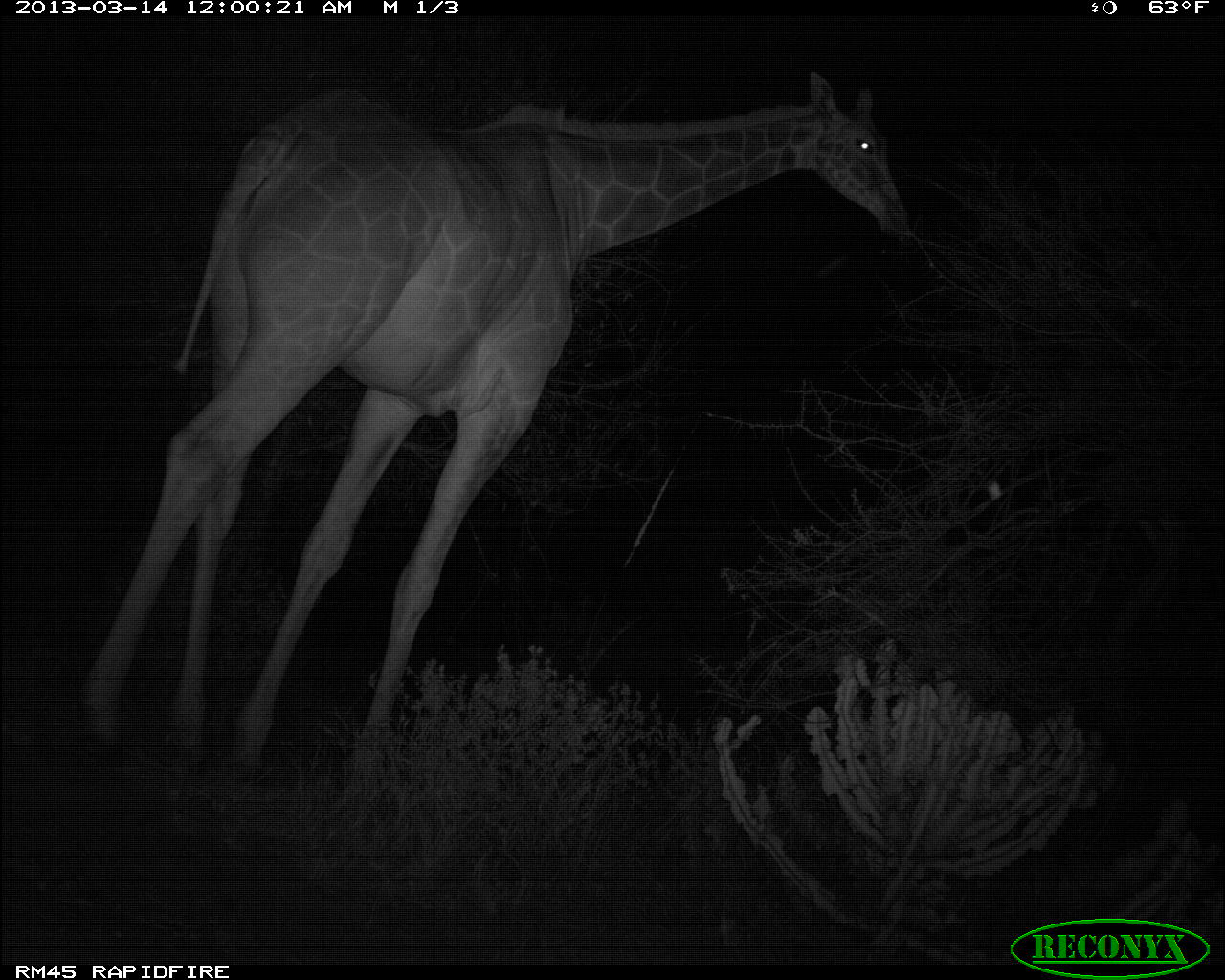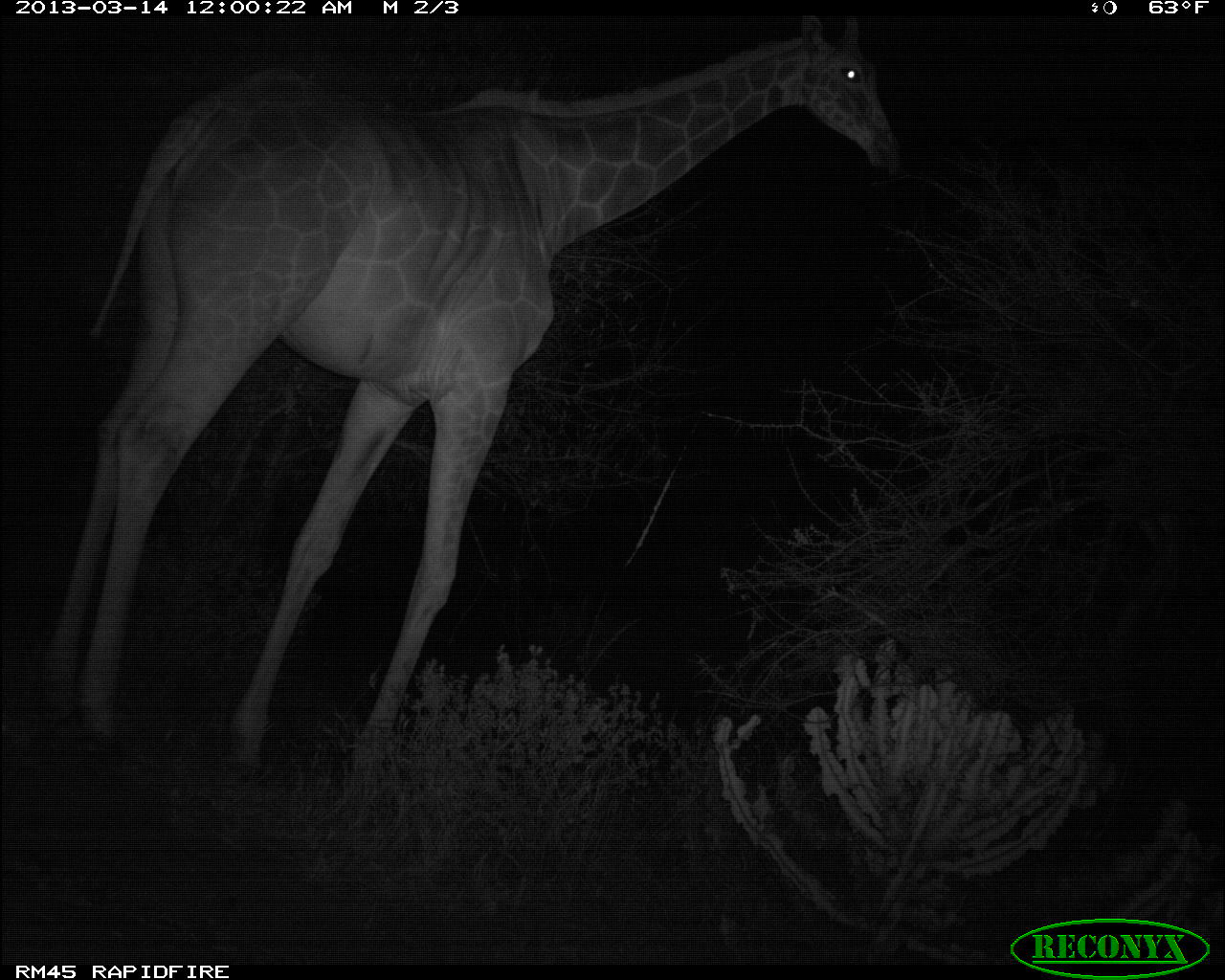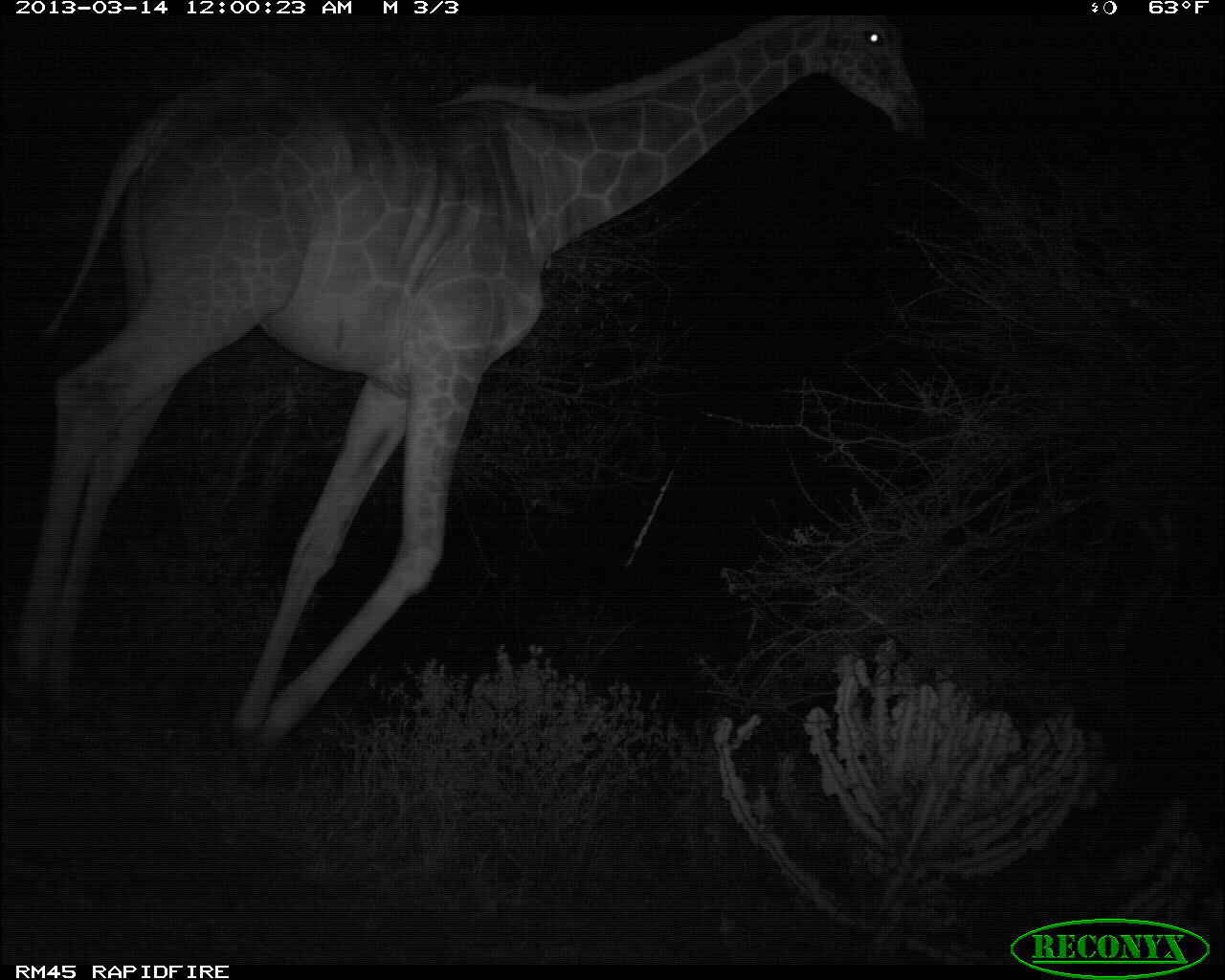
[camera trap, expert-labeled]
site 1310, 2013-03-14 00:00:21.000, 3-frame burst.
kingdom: Animalia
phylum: Chordata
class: Mammalia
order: Artiodactyla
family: Giraffidae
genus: Giraffa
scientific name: Giraffa camelopardalis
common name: giraffe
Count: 1.